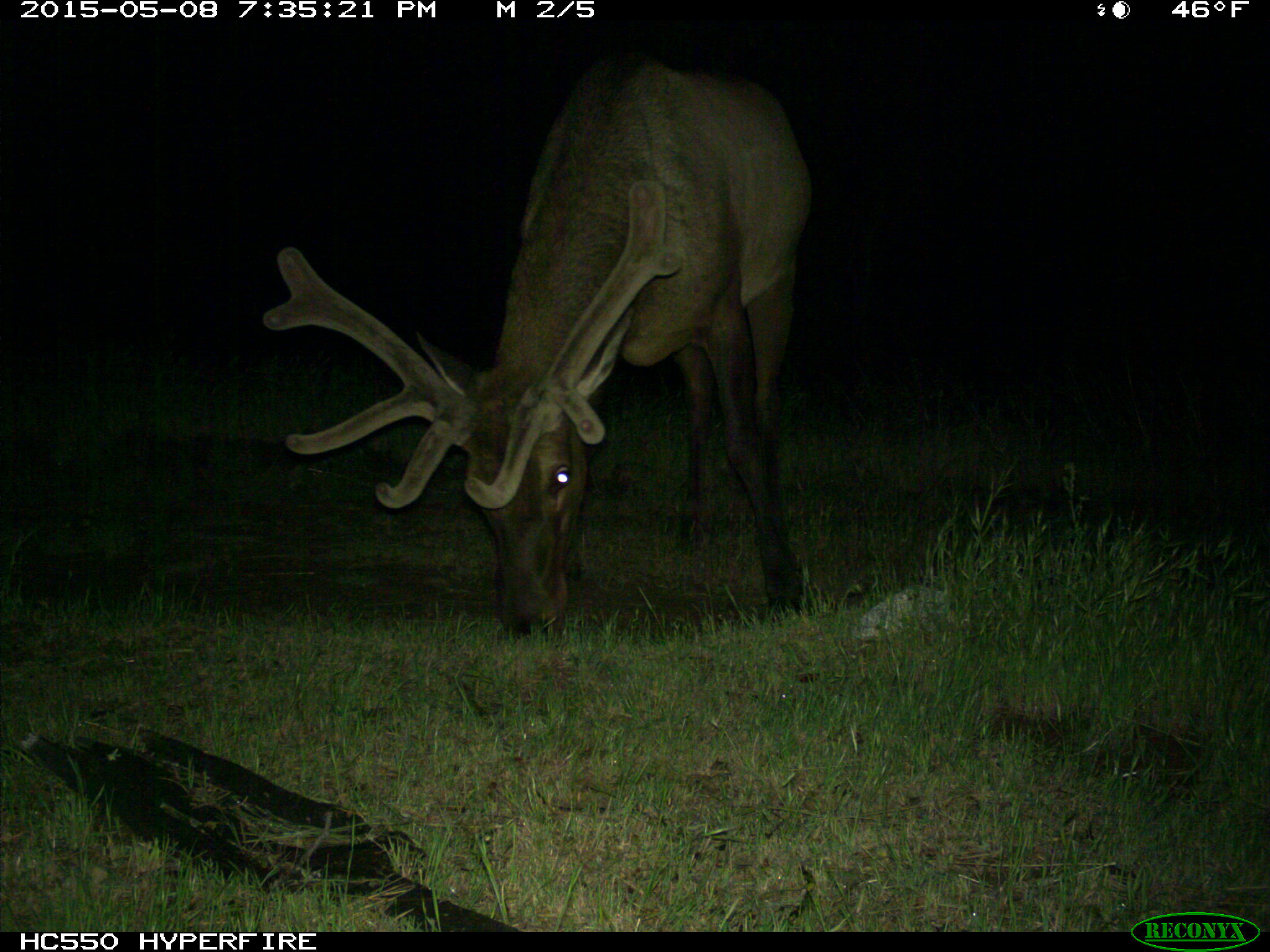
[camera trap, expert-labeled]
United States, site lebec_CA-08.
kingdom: Animalia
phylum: Chordata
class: Mammalia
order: Artiodactyla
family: Cervidae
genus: Cervus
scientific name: Cervus canadensis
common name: elk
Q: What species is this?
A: Cervus canadensis (elk).